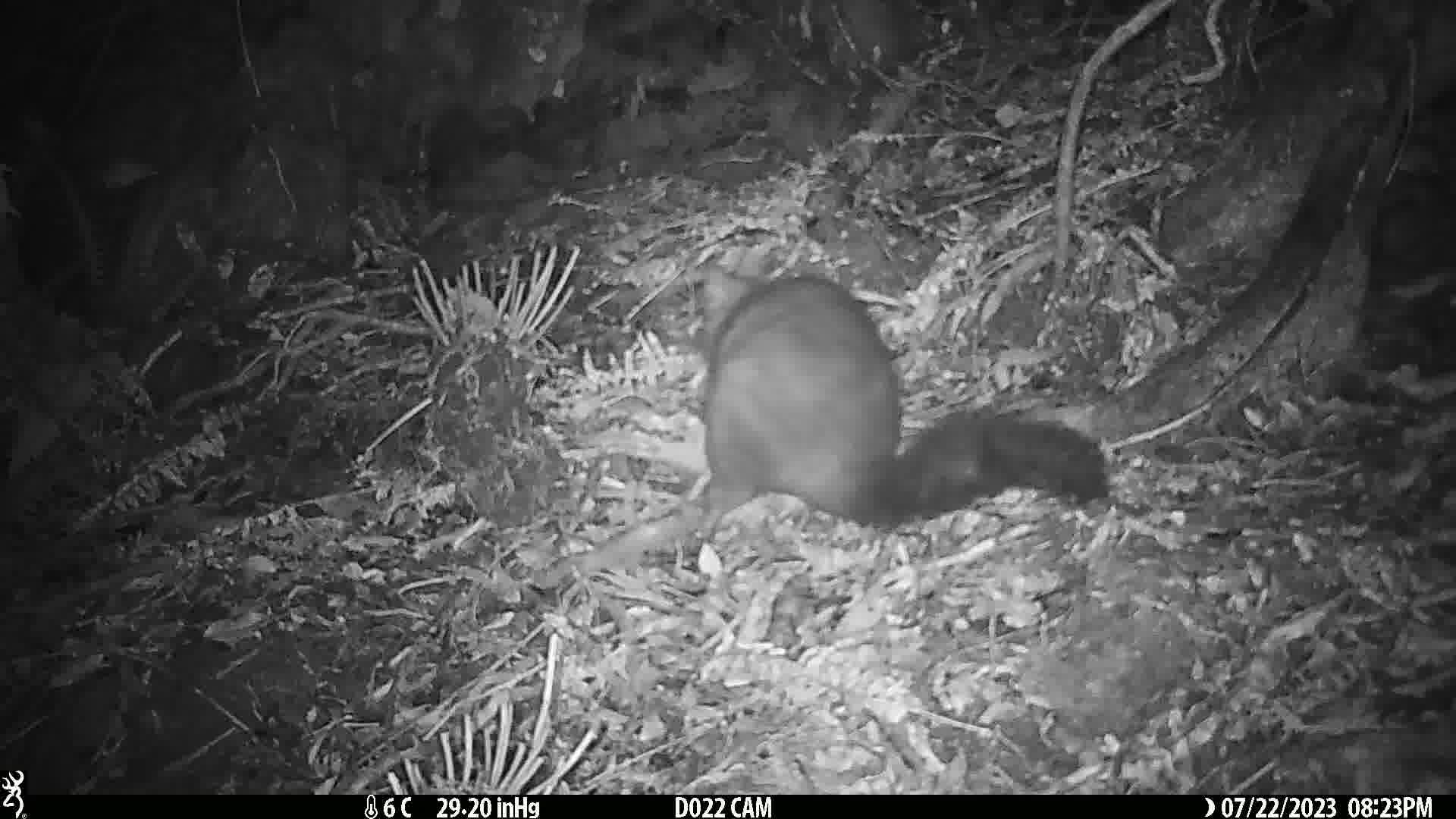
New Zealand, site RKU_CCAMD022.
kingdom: Animalia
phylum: Chordata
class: Mammalia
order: Diprotodontia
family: Phalangeridae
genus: Trichosurus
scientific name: Trichosurus vulpecula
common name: common brushtail possum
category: possum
Possum (common brushtail possum) (Trichosurus vulpecula).